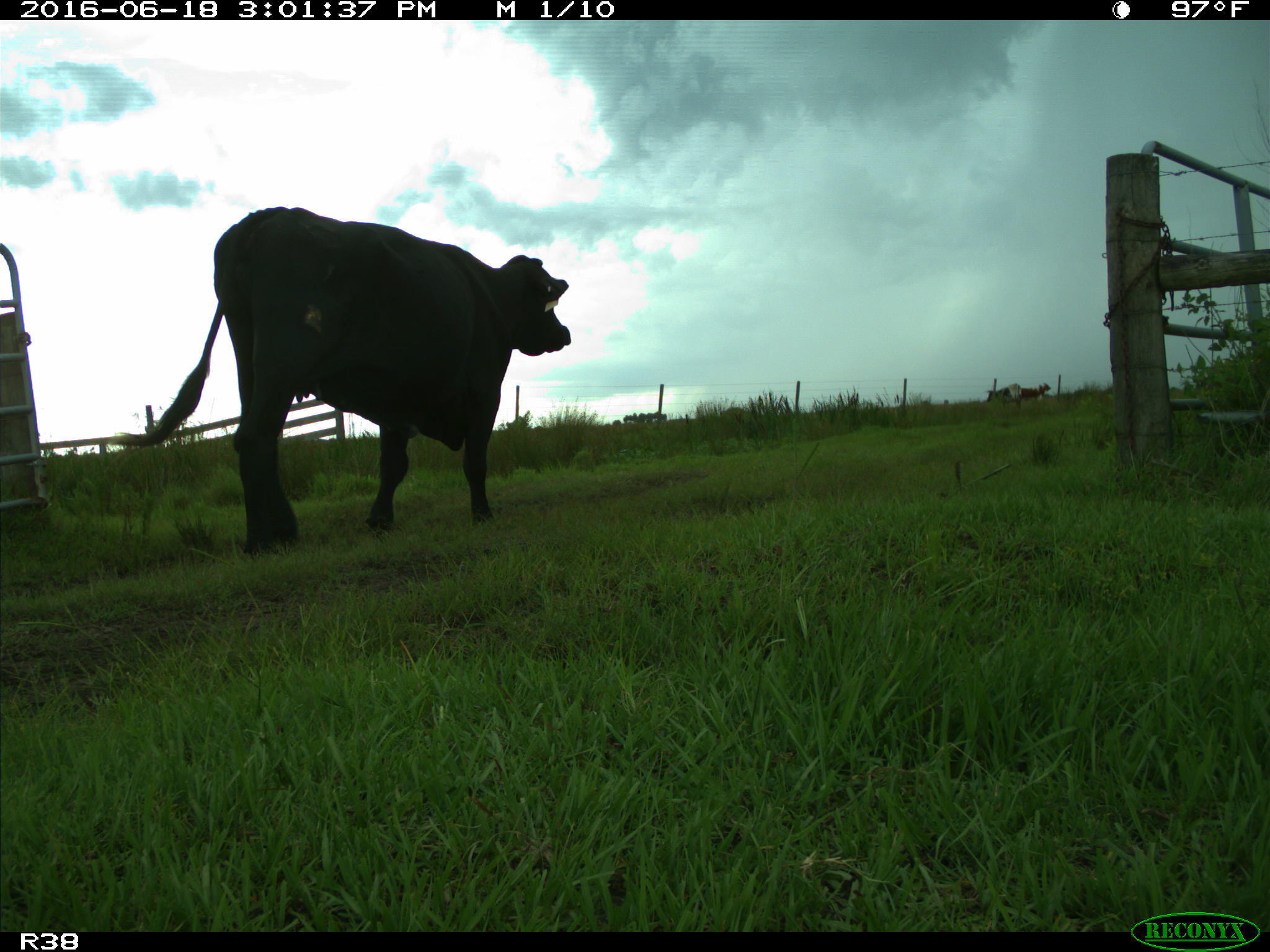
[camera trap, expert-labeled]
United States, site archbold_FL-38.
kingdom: Animalia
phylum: Chordata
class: Mammalia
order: Artiodactyla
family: Bovidae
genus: Bos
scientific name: Bos taurus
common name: domestic cow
Bos taurus (domestic cow).